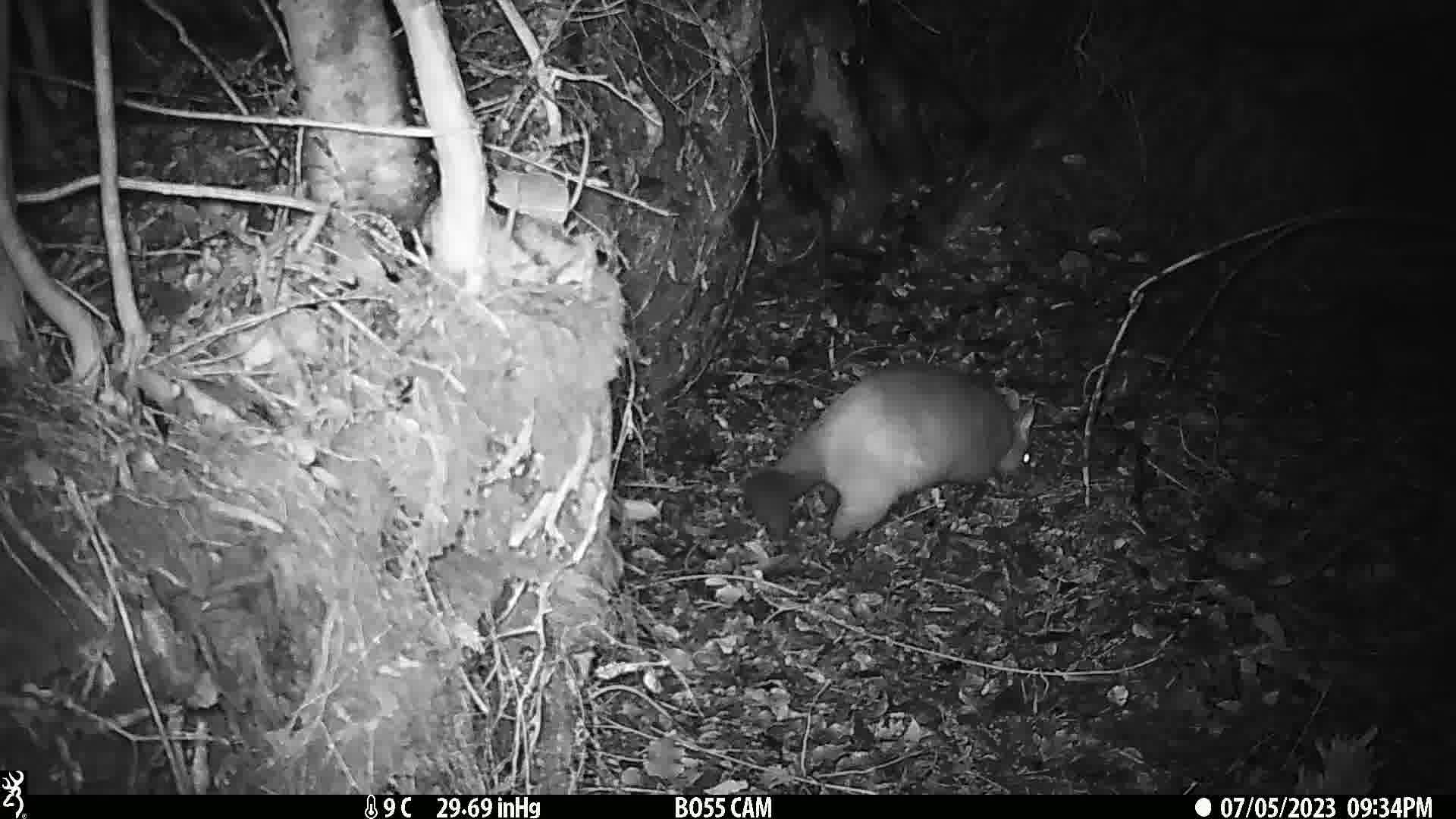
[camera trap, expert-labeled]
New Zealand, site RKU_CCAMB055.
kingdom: Animalia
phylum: Chordata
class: Mammalia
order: Diprotodontia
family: Phalangeridae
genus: Trichosurus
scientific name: Trichosurus vulpecula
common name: common brushtail possum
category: possum